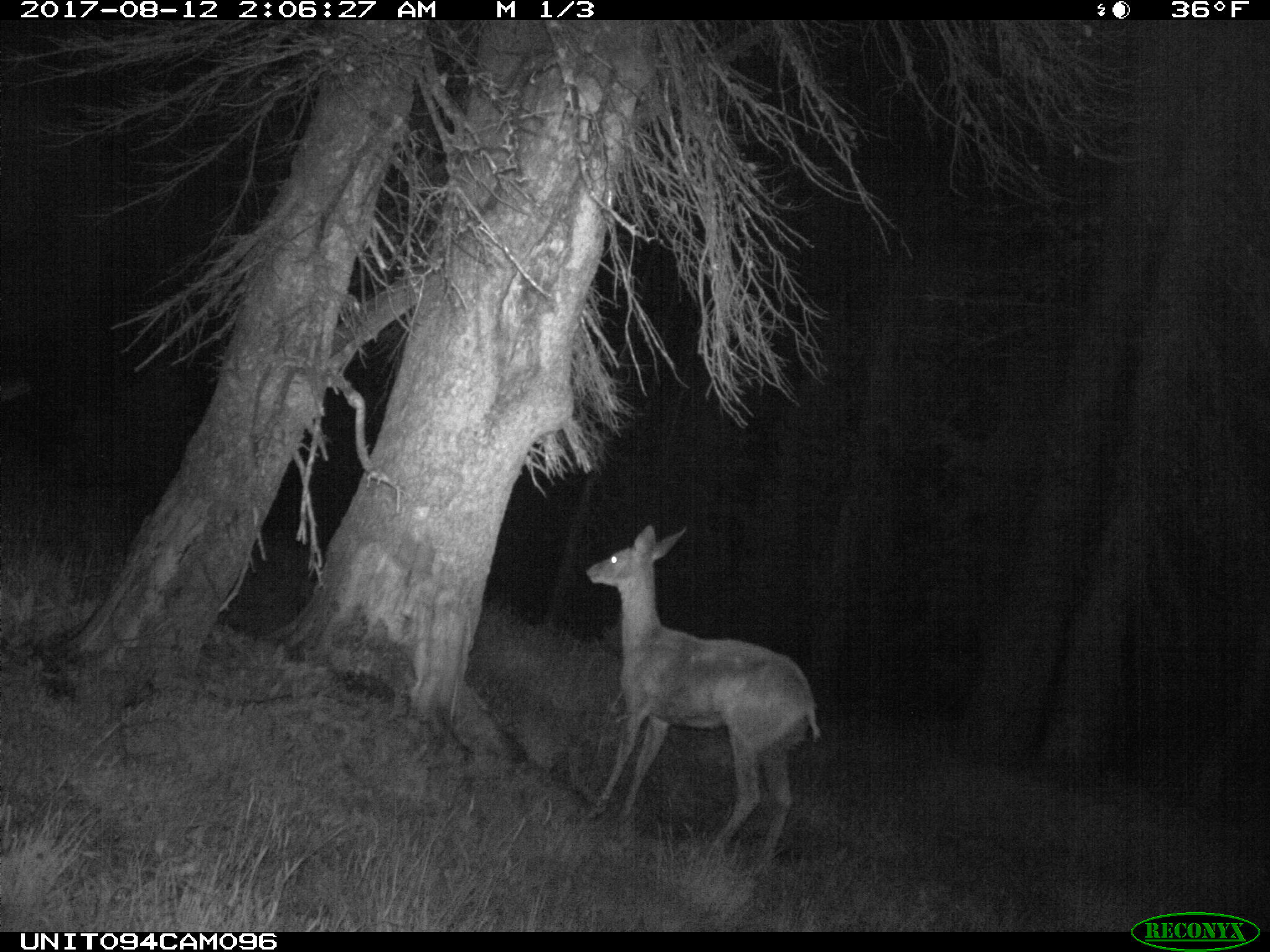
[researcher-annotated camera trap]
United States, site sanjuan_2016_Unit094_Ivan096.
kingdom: Animalia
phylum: Chordata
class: Mammalia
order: Artiodactyla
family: Cervidae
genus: Odocoileus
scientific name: Odocoileus hemionus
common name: mule deer